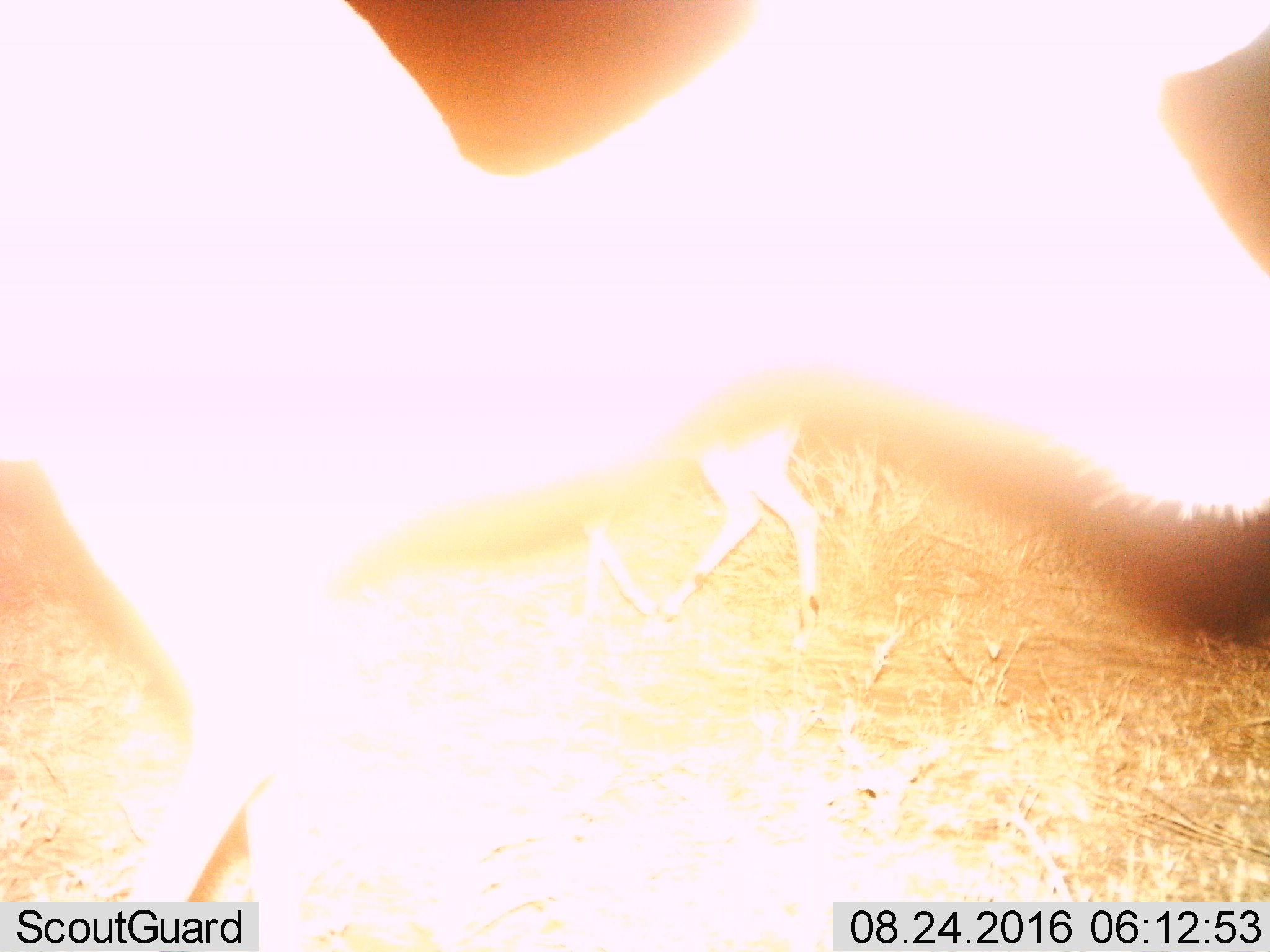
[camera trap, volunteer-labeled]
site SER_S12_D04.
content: unidentified animal